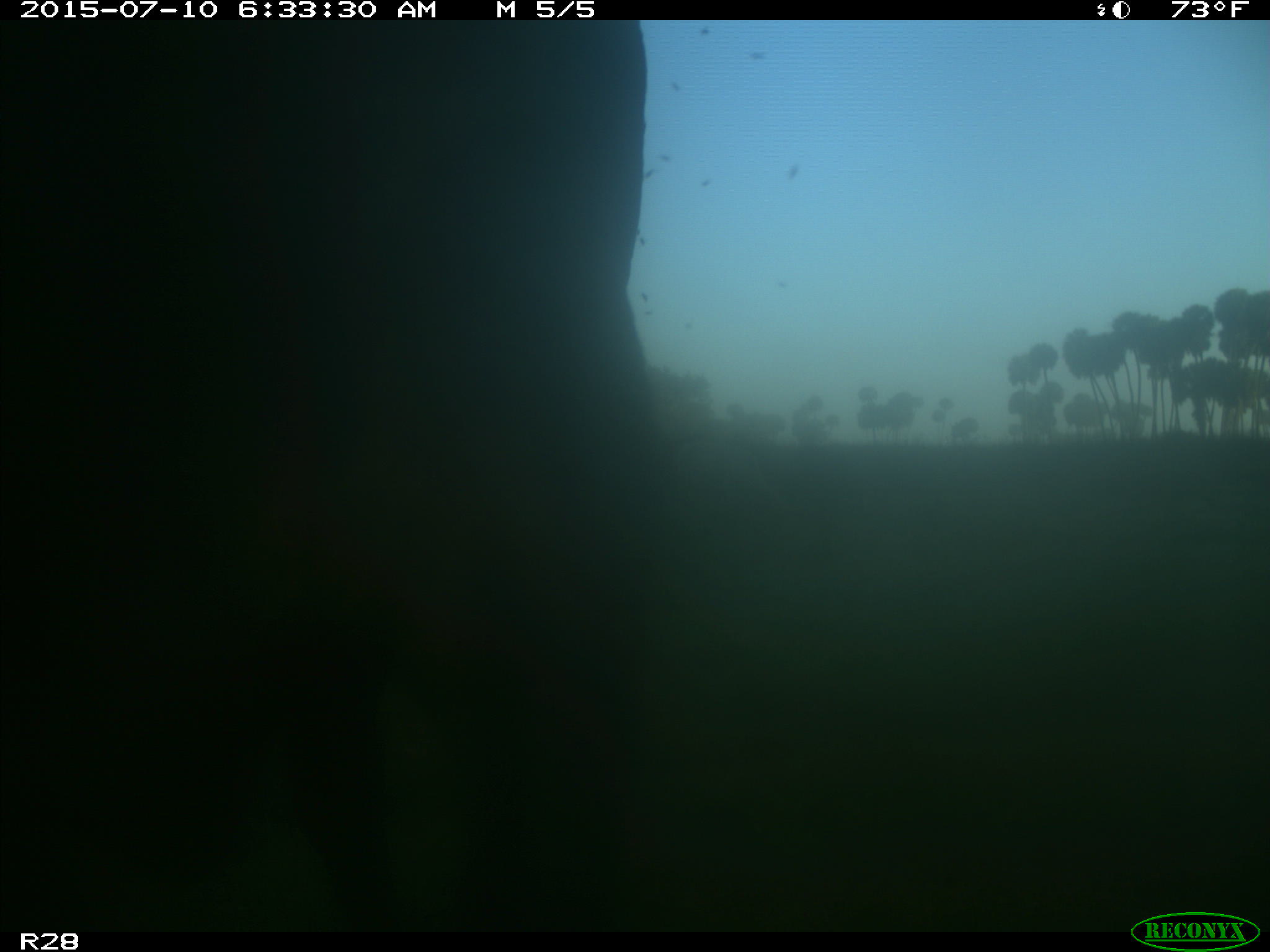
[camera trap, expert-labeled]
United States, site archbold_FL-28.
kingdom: Animalia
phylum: Chordata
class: Mammalia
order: Artiodactyla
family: Bovidae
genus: Bos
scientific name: Bos taurus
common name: domestic cow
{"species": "Bos taurus (domestic cow)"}